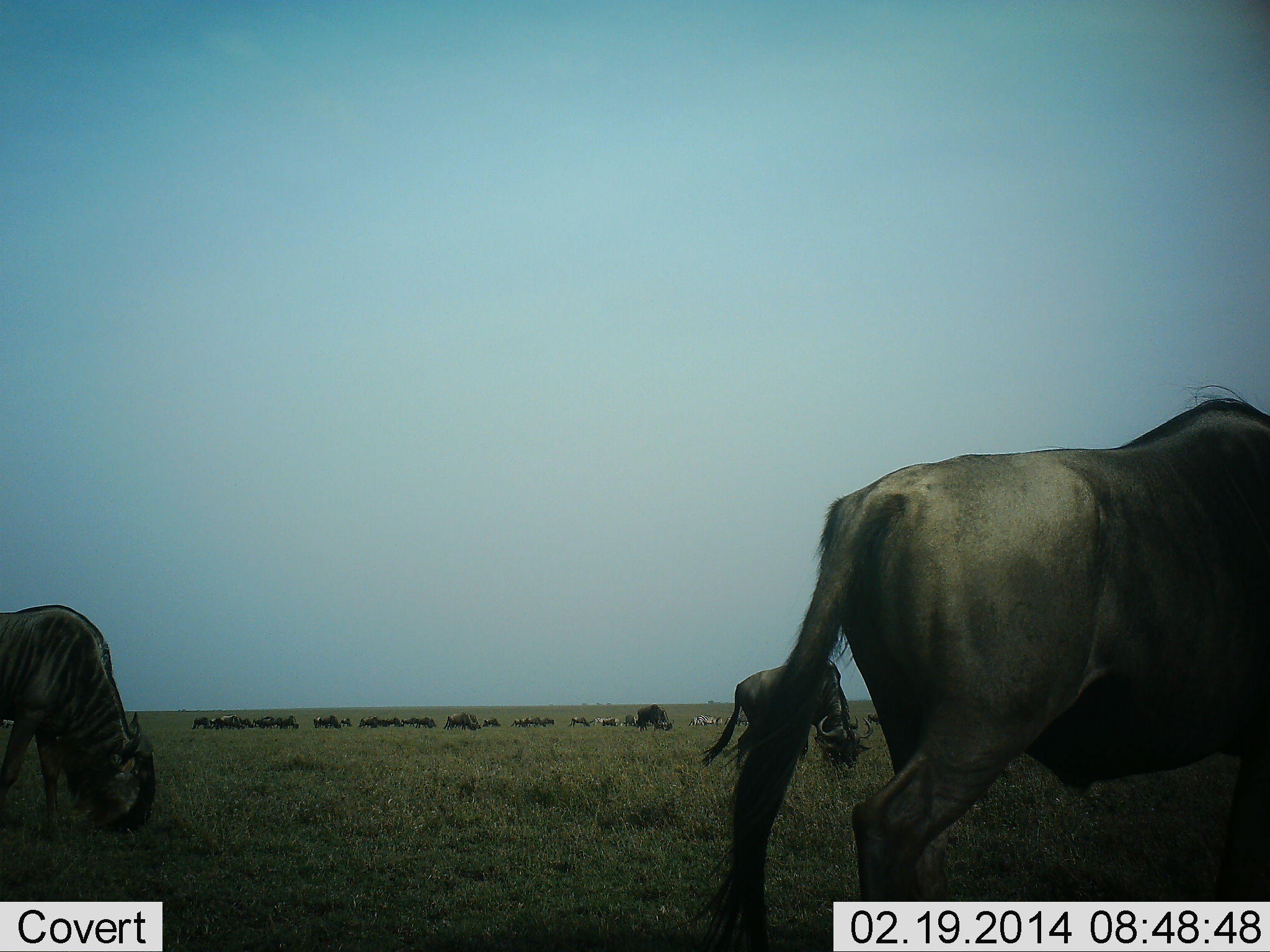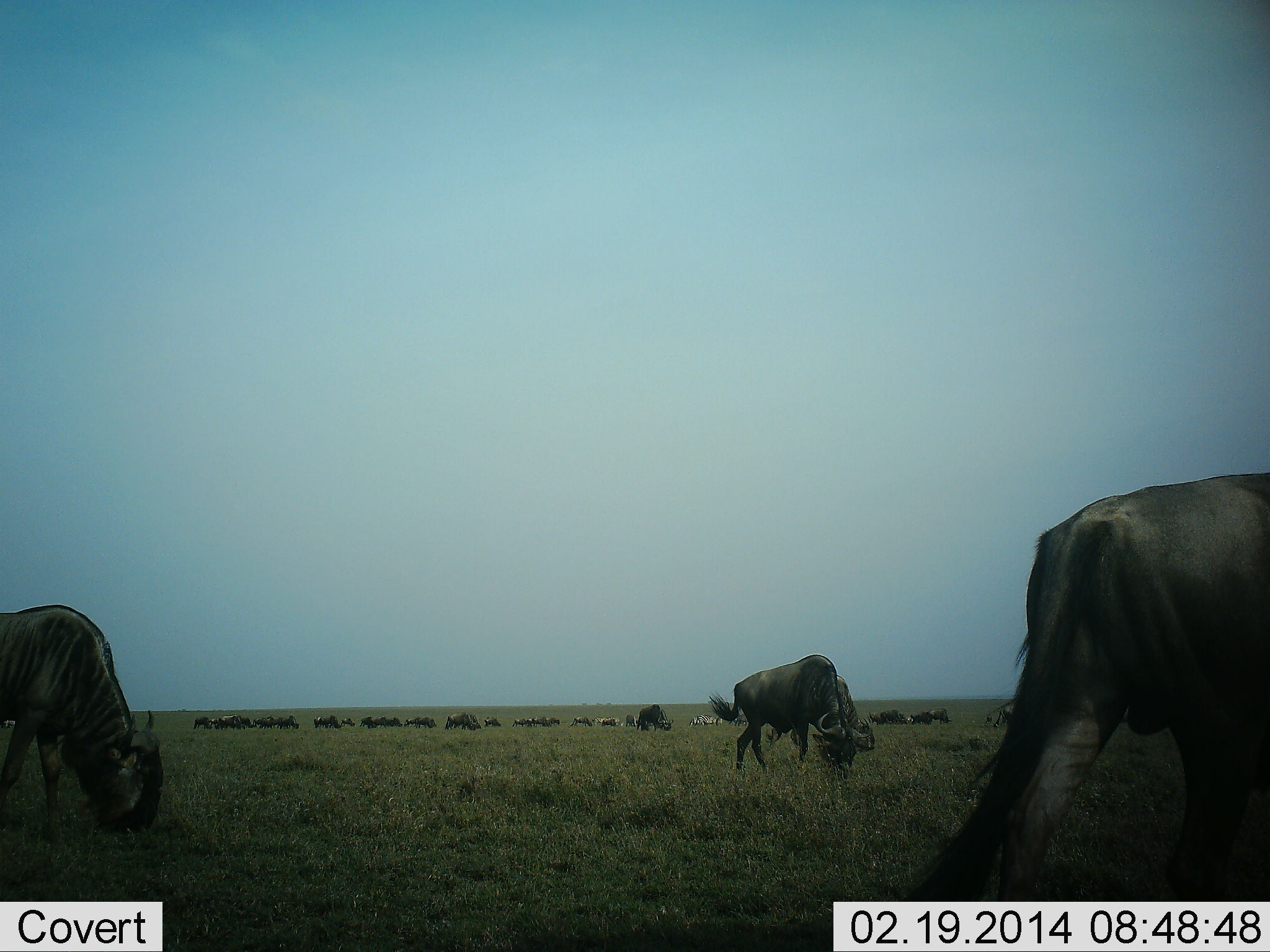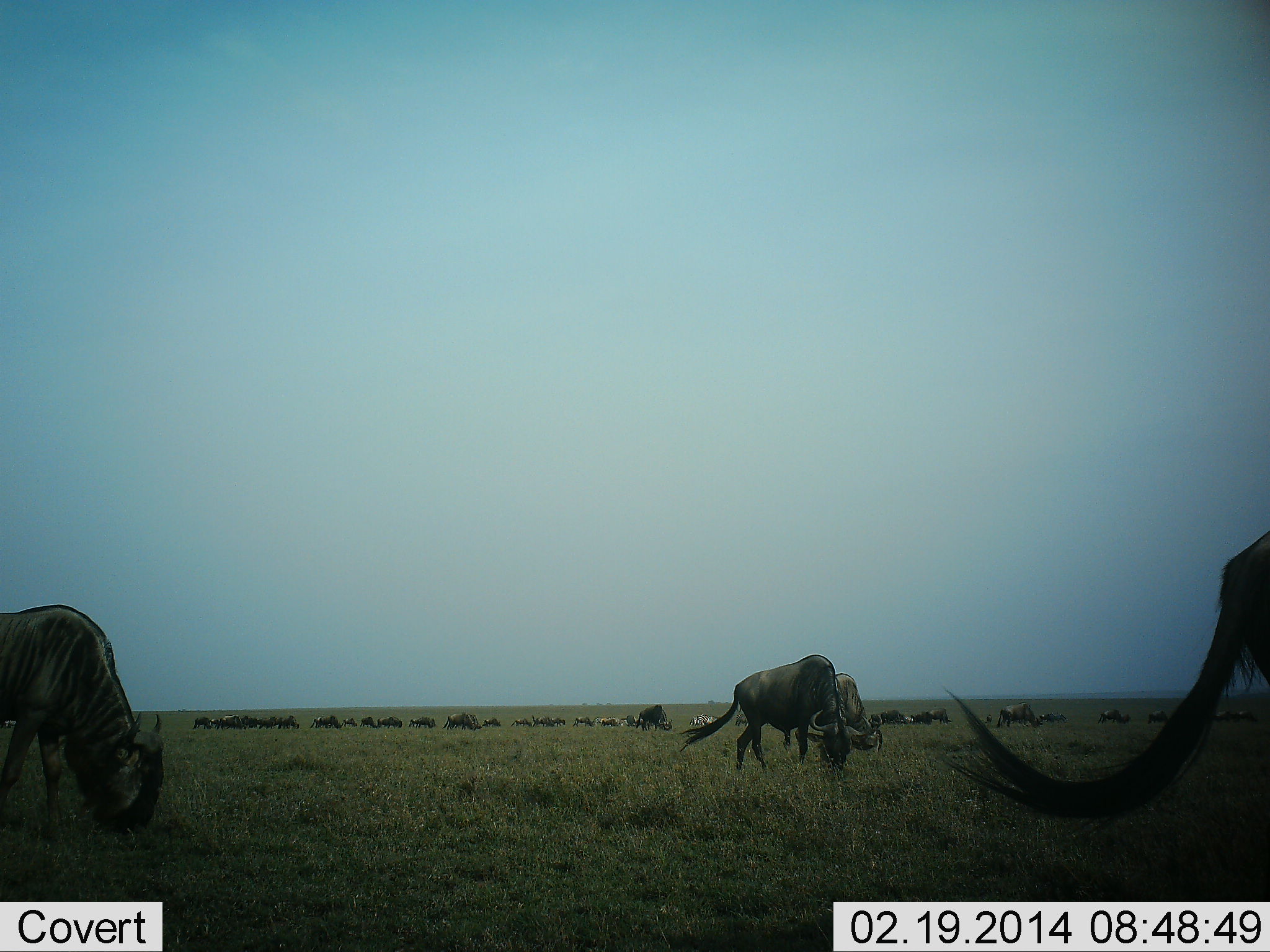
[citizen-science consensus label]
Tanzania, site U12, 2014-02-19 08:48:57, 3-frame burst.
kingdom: Animalia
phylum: Chordata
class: Mammalia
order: Artiodactyla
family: Bovidae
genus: Connochaetes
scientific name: Connochaetes taurinus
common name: blue wildebeest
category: wildebeest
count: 11-50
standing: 25%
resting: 0%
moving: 58%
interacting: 0%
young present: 0%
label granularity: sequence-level